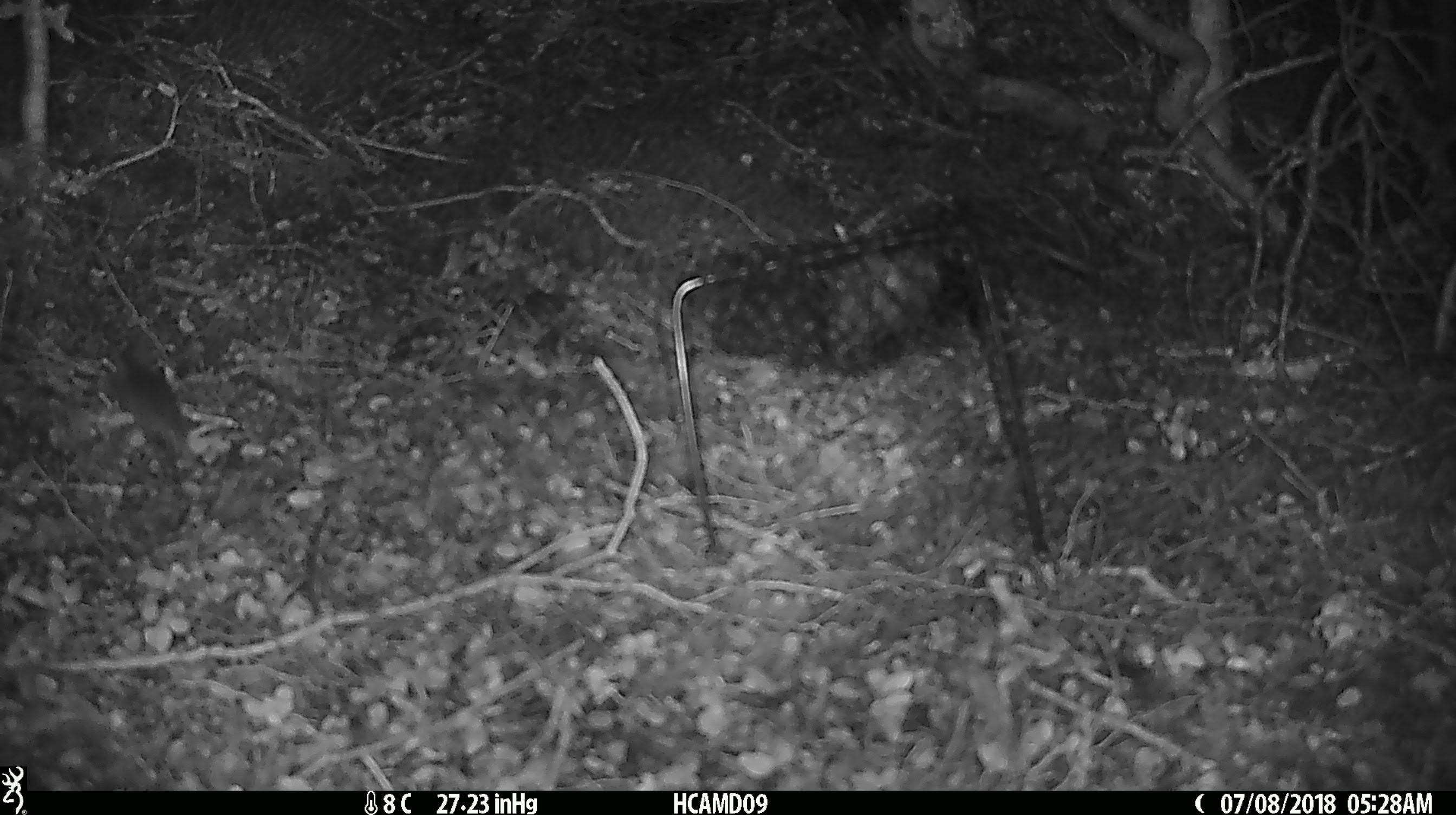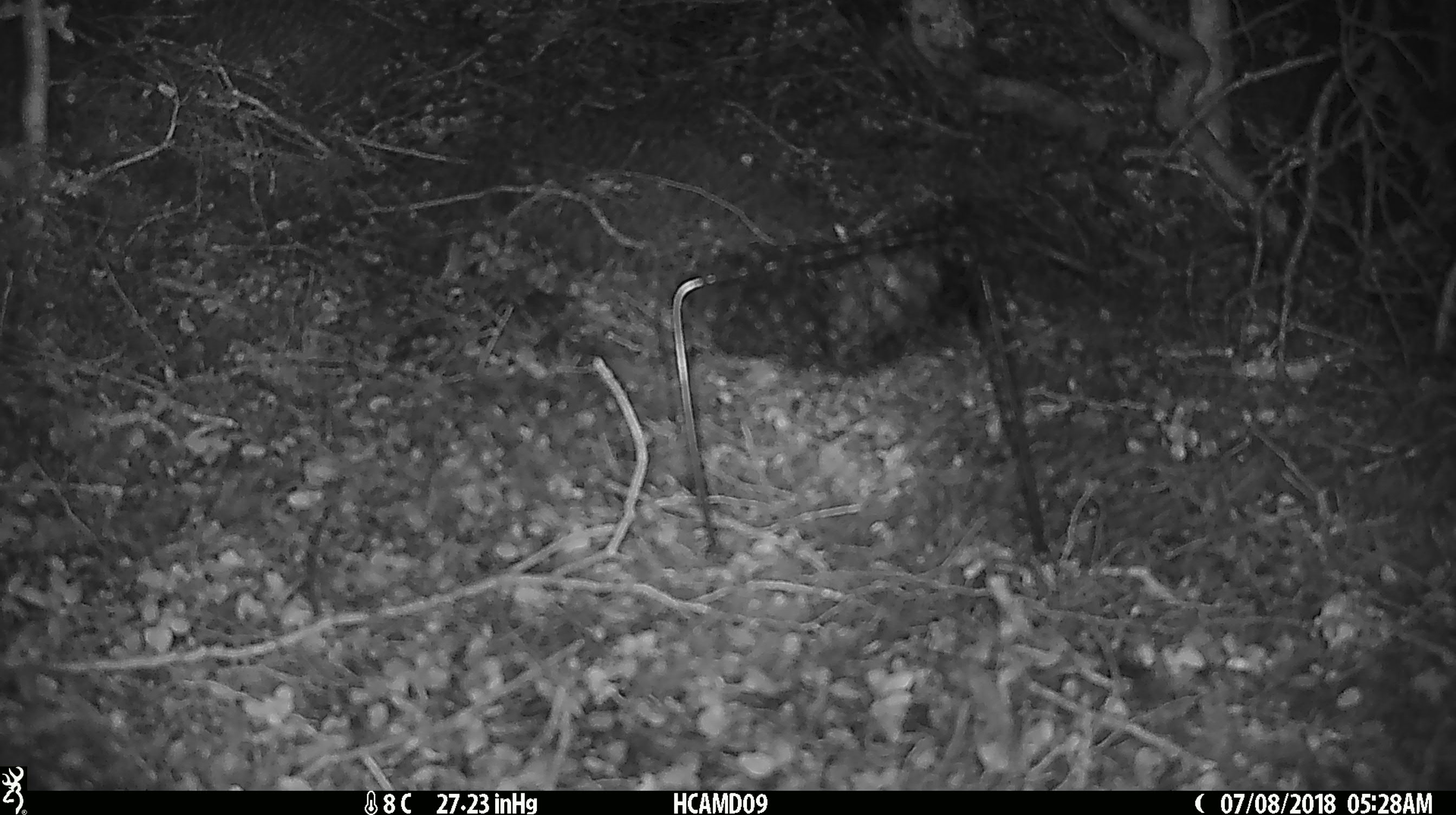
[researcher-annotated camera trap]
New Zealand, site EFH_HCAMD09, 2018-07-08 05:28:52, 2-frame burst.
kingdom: Animalia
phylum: Chordata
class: Mammalia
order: Rodentia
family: Muridae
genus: Mus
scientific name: Mus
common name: mouse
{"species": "mouse (Mus)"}